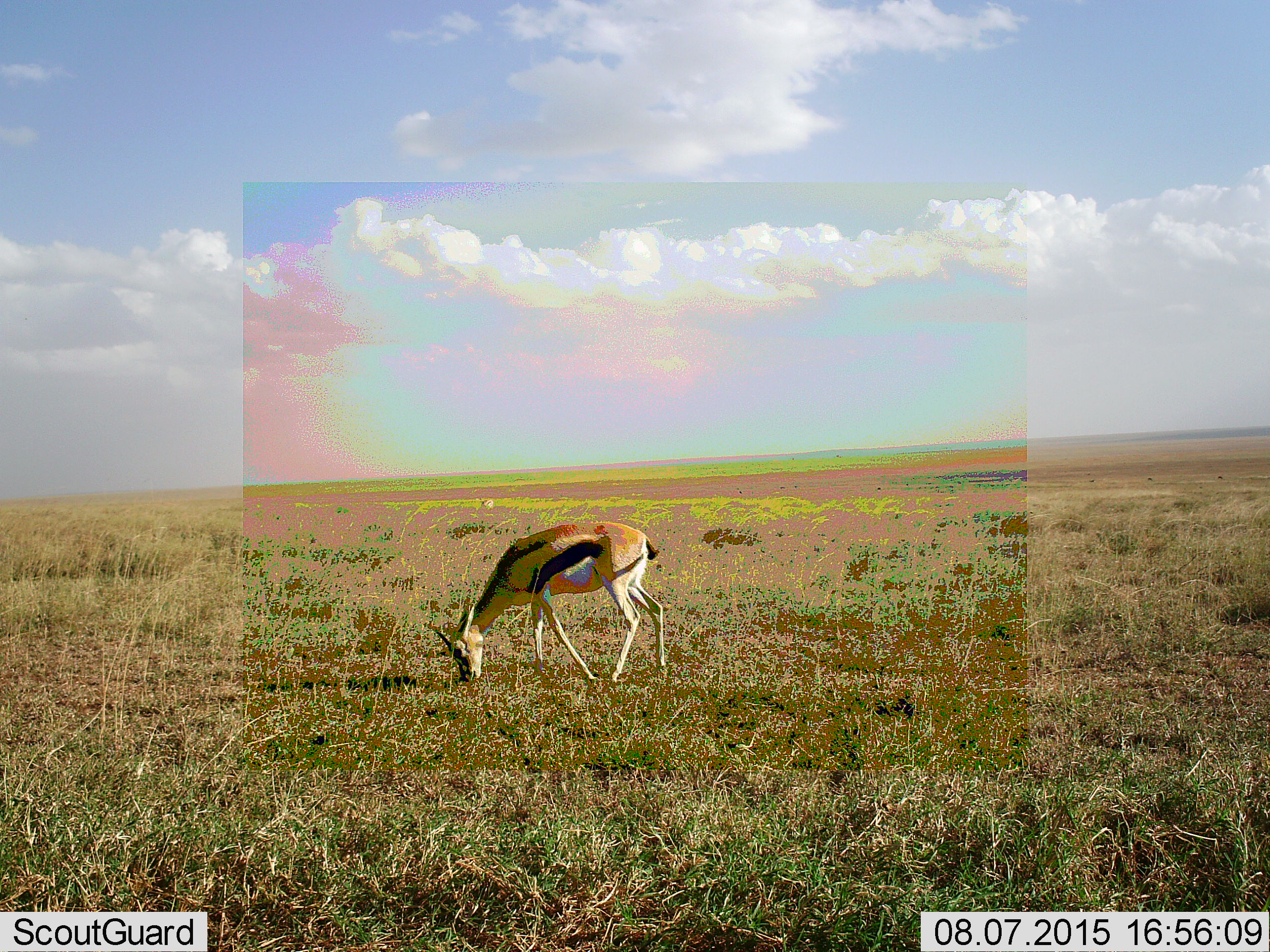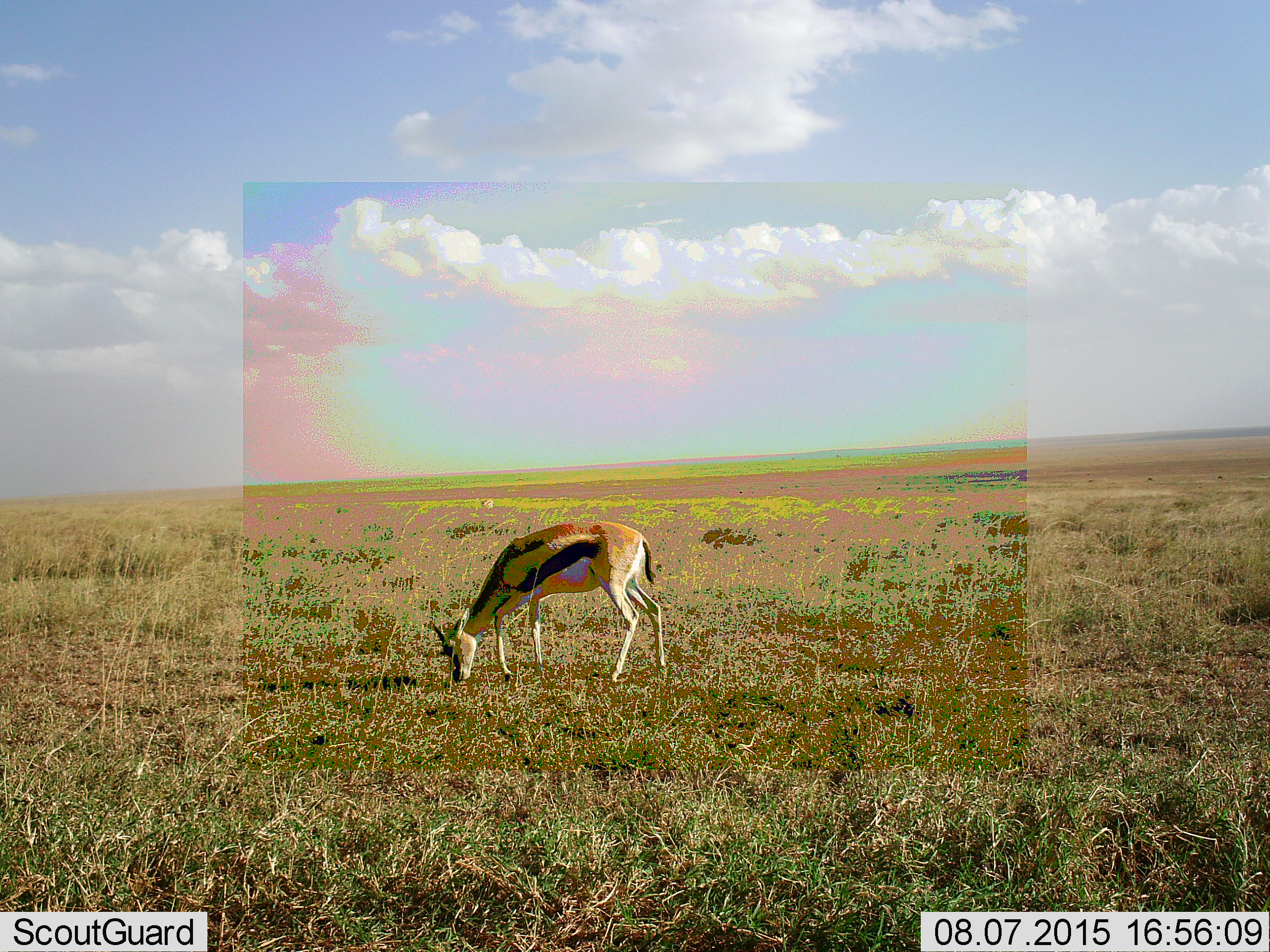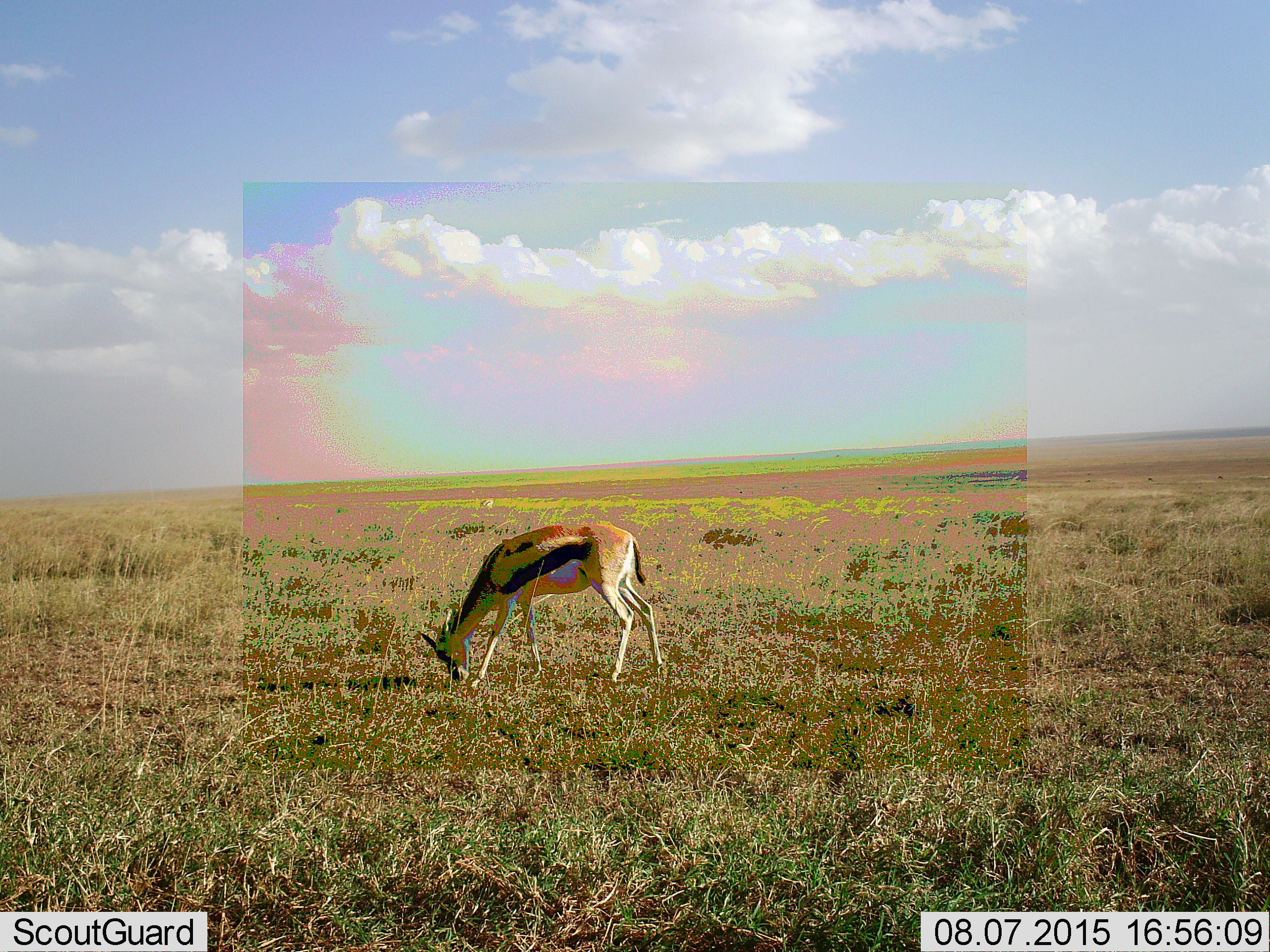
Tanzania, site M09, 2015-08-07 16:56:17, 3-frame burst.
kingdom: Animalia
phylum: Chordata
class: Mammalia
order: Artiodactyla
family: Bovidae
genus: Eudorcas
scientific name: Eudorcas thomsonii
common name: thomson's gazelle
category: gazellethomsons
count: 1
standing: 0%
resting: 0%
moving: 12%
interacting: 0%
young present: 0%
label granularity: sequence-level